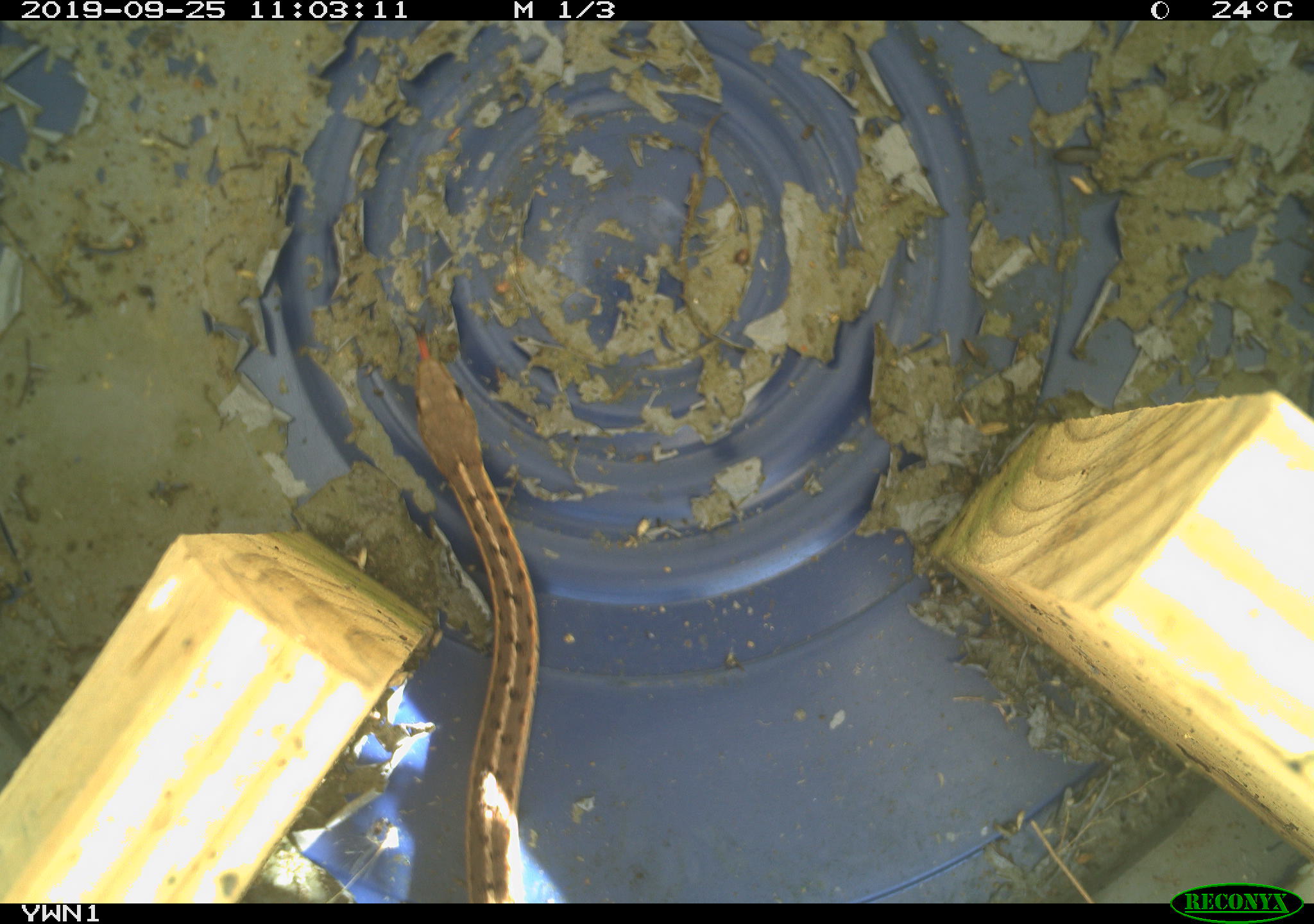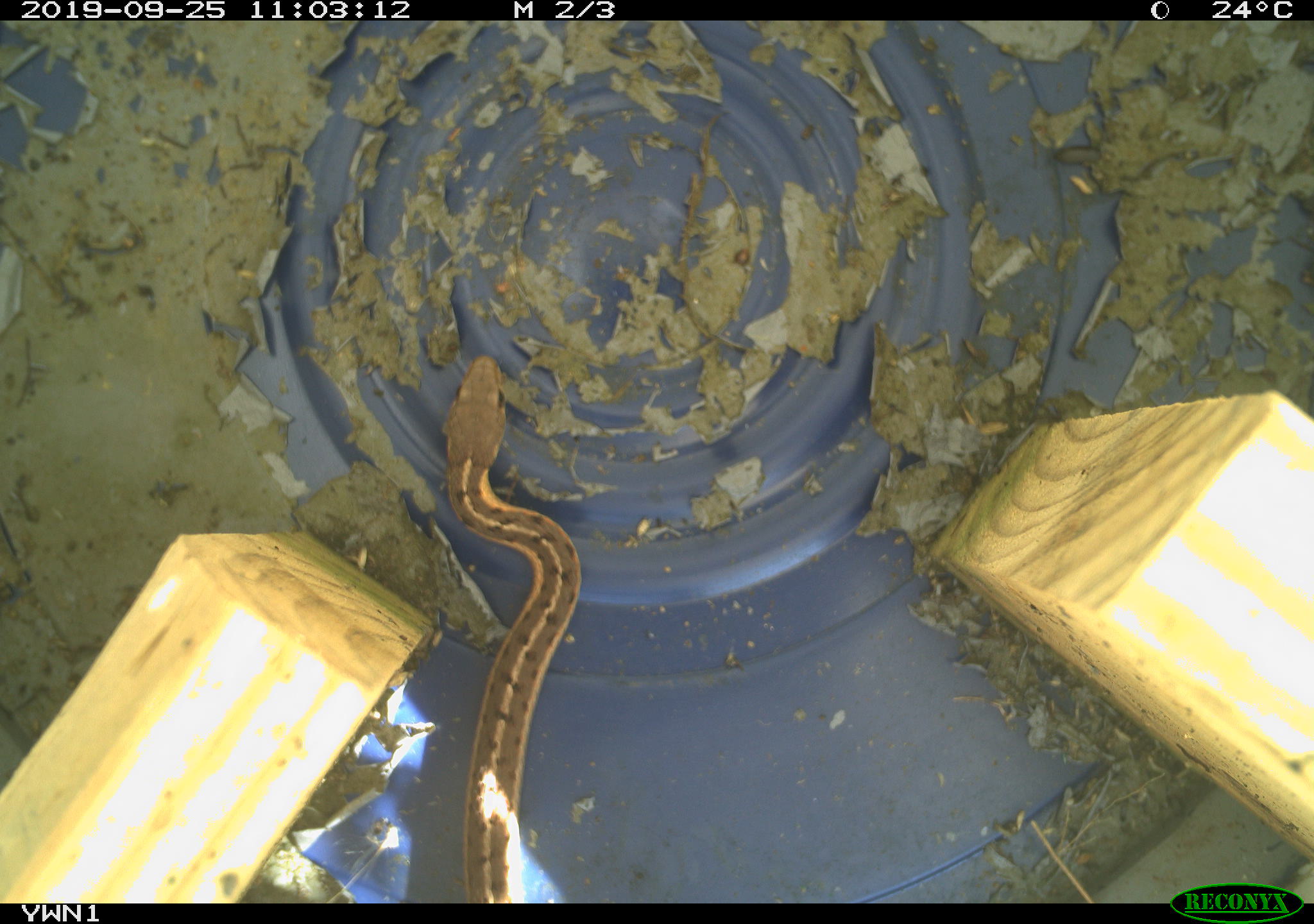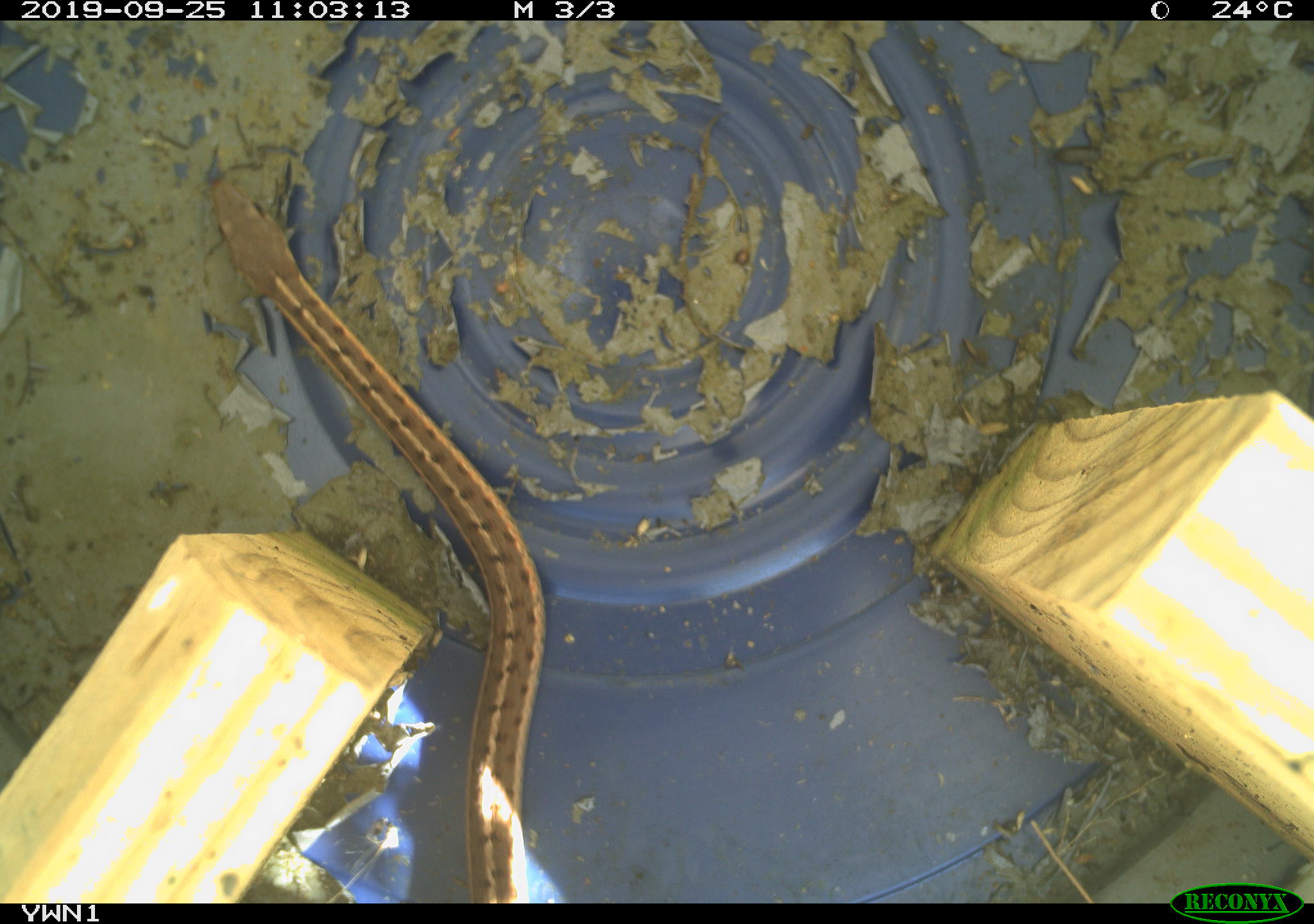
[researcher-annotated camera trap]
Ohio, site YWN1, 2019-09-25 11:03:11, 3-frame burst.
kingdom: Animalia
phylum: Chordata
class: Reptilia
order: Squamata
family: Colubridae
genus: Thamnophis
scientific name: Thamnophis sirtalis sirtalis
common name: eastern gartersnake